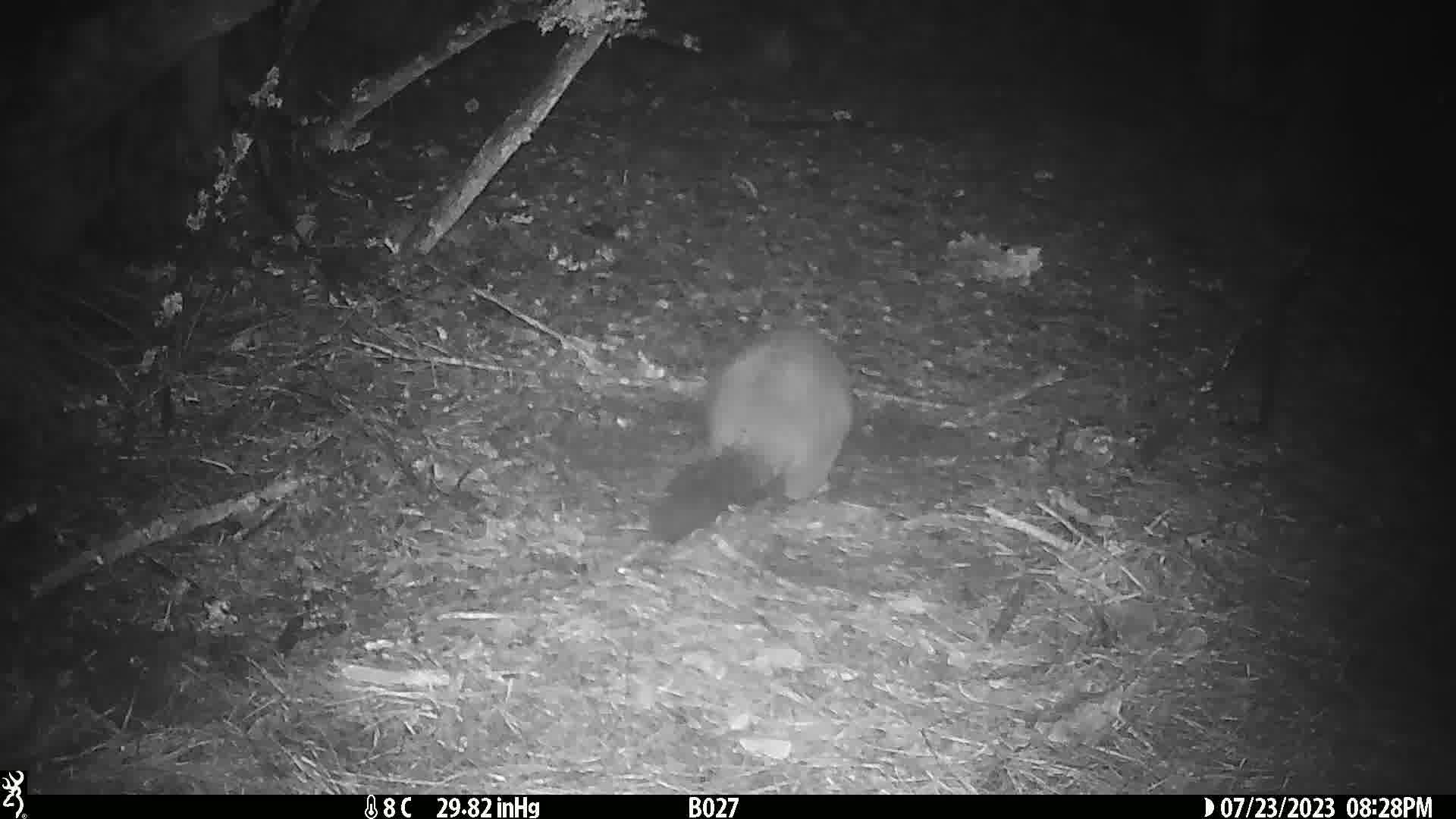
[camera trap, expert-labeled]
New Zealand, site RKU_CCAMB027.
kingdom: Animalia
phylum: Chordata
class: Mammalia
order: Diprotodontia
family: Phalangeridae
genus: Trichosurus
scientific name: Trichosurus vulpecula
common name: common brushtail possum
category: possum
Possum (common brushtail possum) (Trichosurus vulpecula).